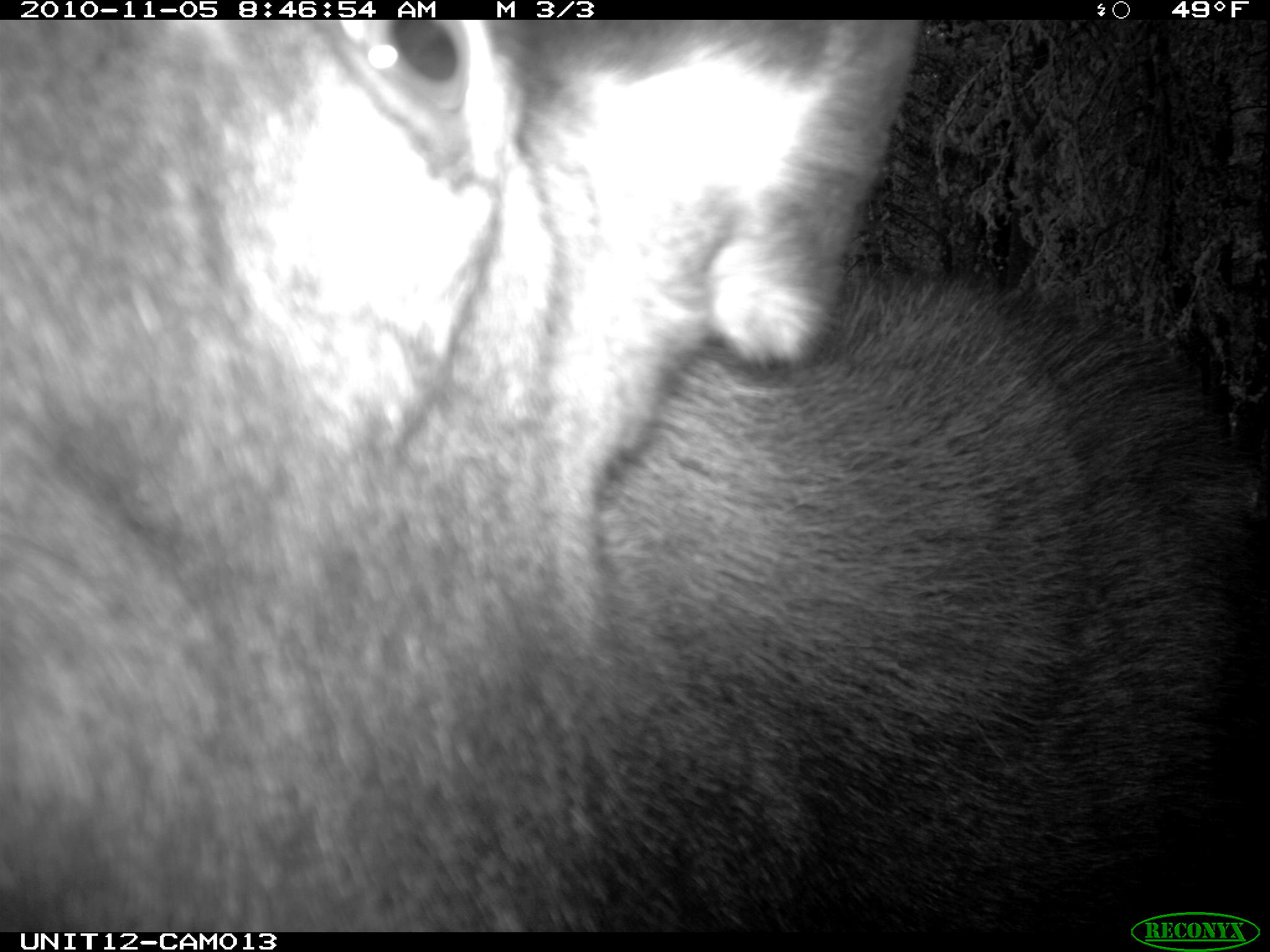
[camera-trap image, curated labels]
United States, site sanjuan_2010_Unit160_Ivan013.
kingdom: Animalia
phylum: Chordata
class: Mammalia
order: Artiodactyla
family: Cervidae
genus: Alces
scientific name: Alces alces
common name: moose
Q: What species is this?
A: Alces alces (moose).